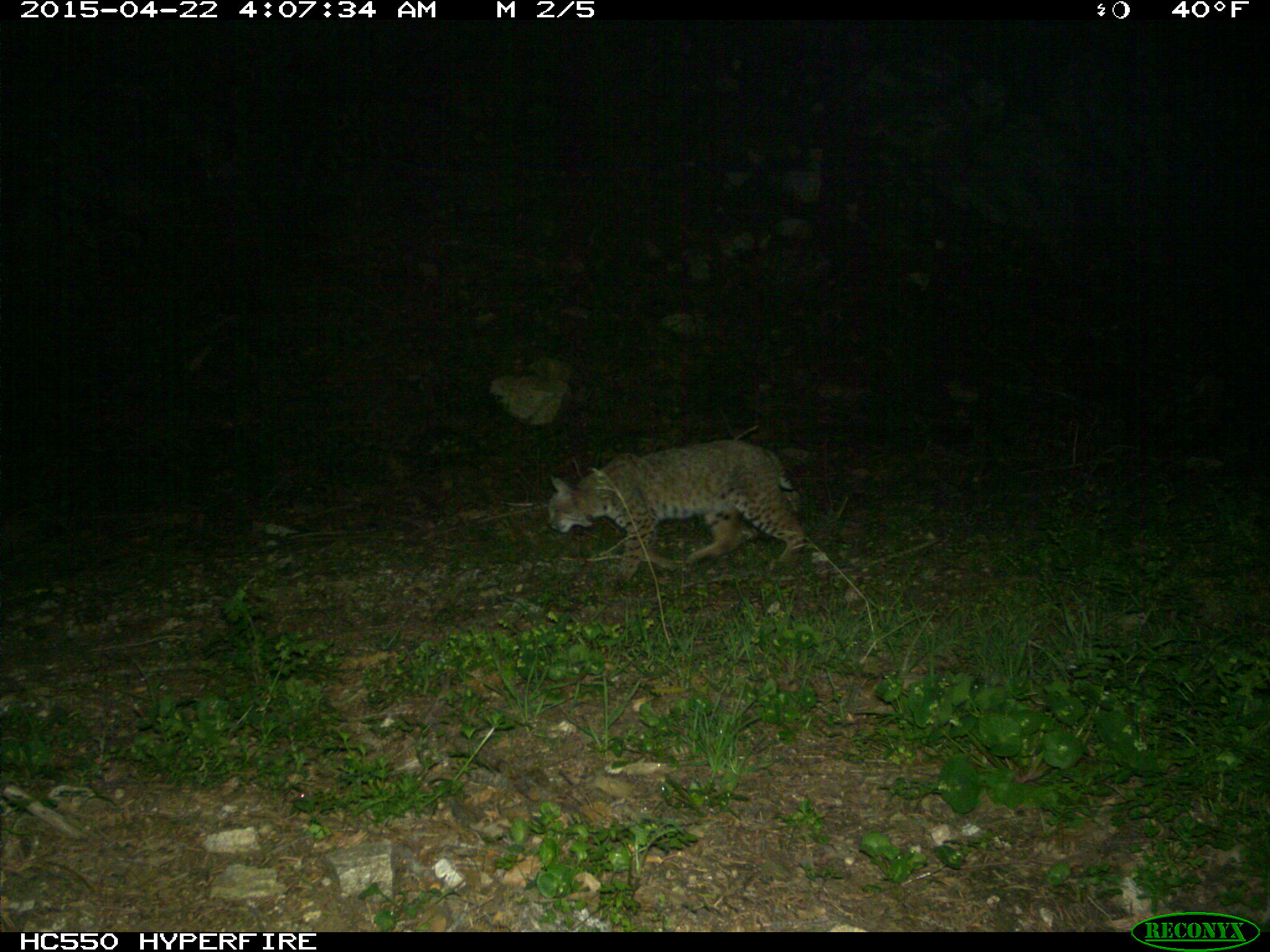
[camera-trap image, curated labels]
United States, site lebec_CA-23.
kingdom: Animalia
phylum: Chordata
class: Mammalia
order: Carnivora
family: Felidae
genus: Lynx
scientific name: Lynx rufus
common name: bobcat